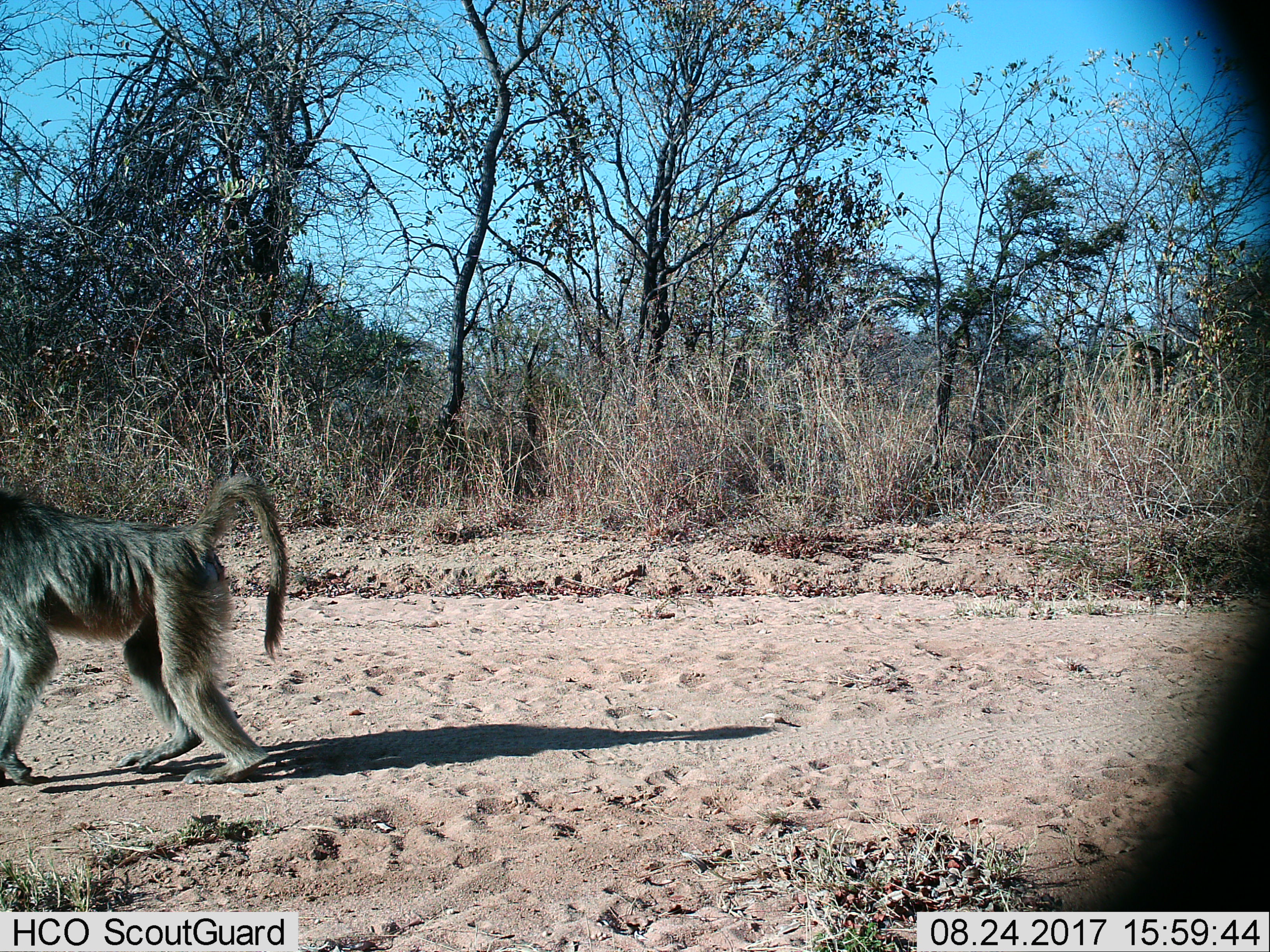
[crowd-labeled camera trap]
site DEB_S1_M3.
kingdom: Animalia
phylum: Chordata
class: Mammalia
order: Primates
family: Cercopithecidae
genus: Papio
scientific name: Papio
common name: baboon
Baboon (Papio), count 1. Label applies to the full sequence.